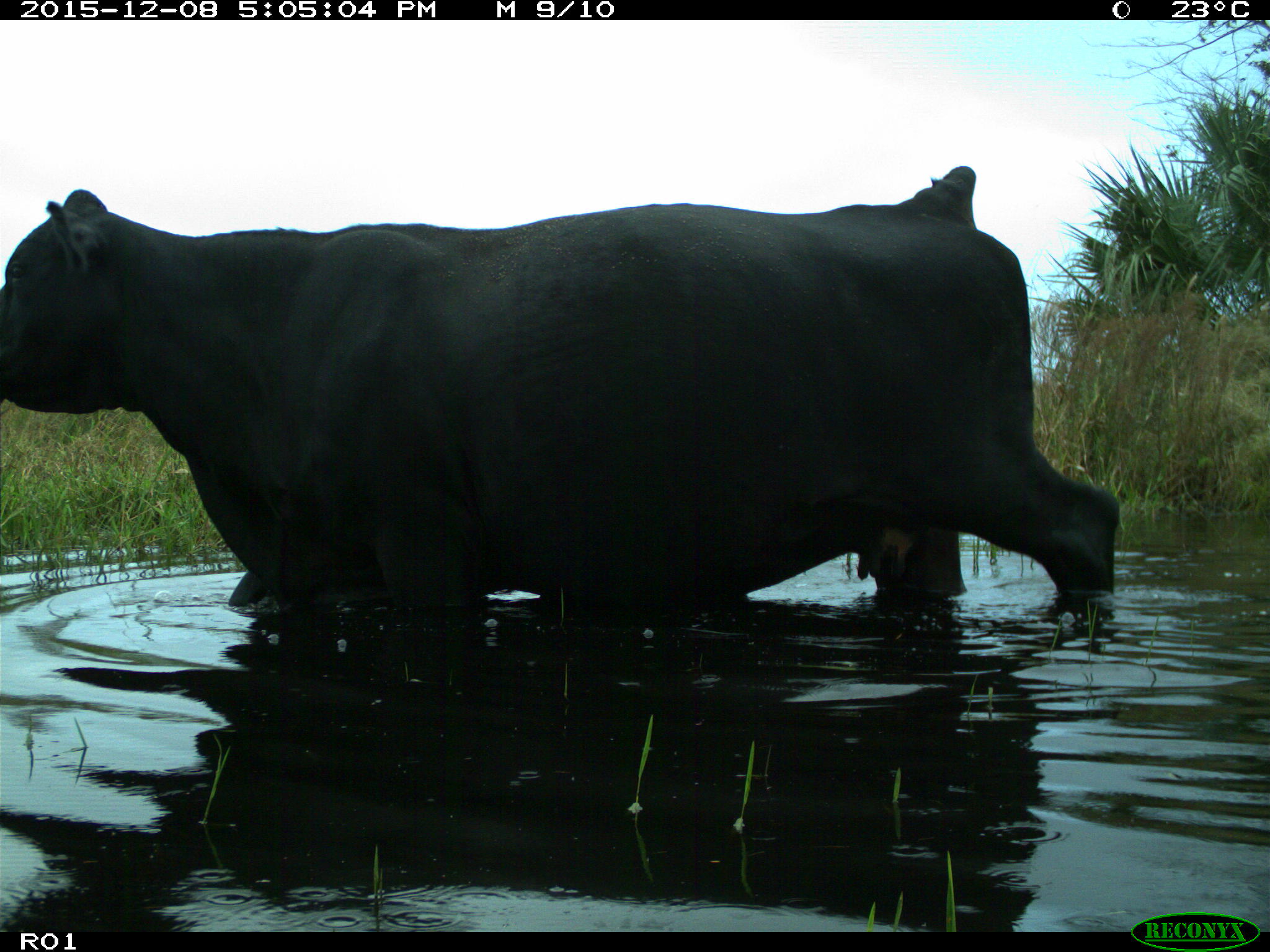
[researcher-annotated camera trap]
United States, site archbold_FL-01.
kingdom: Animalia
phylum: Chordata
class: Mammalia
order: Artiodactyla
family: Bovidae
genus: Bos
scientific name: Bos taurus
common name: domestic cow